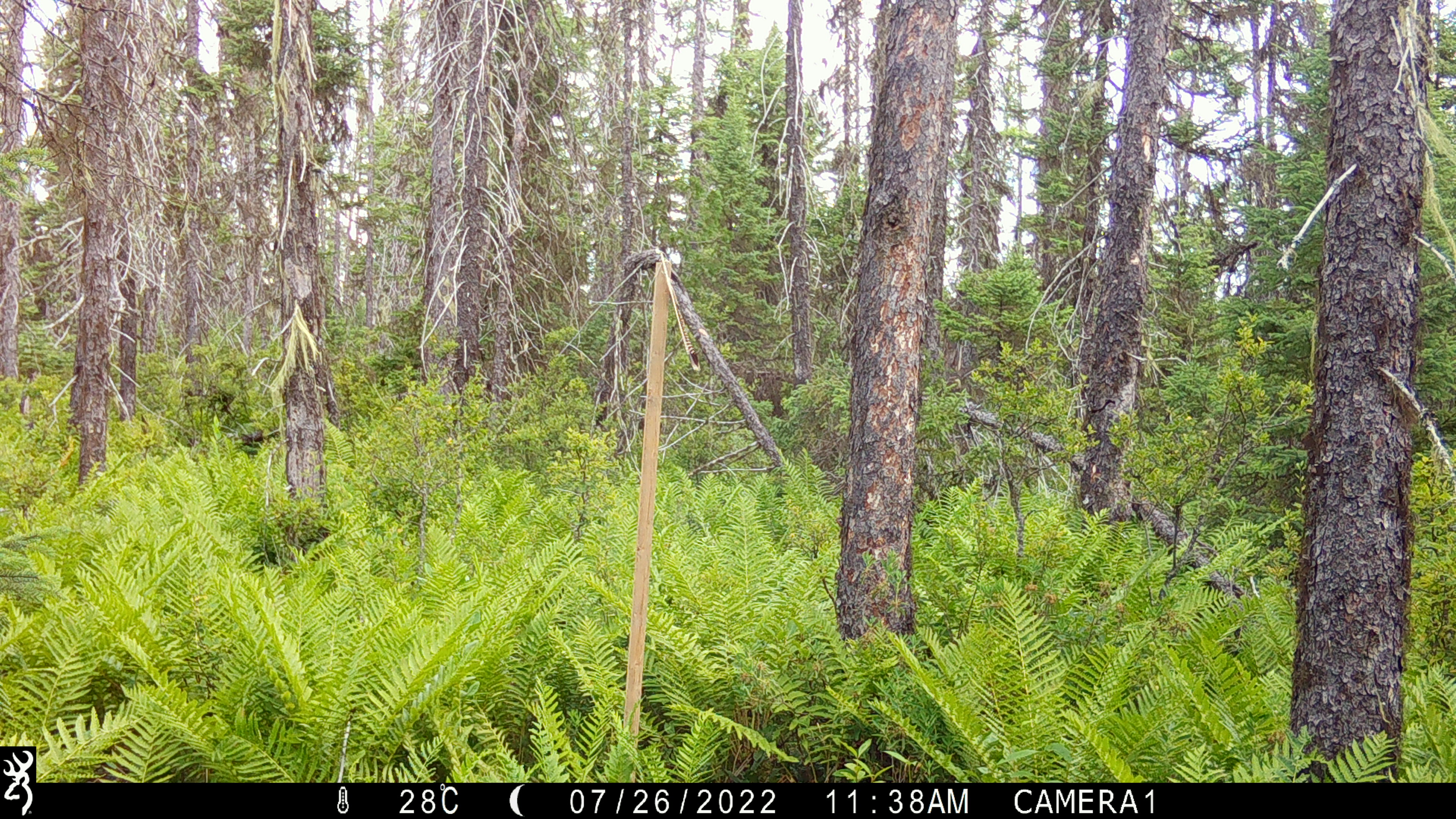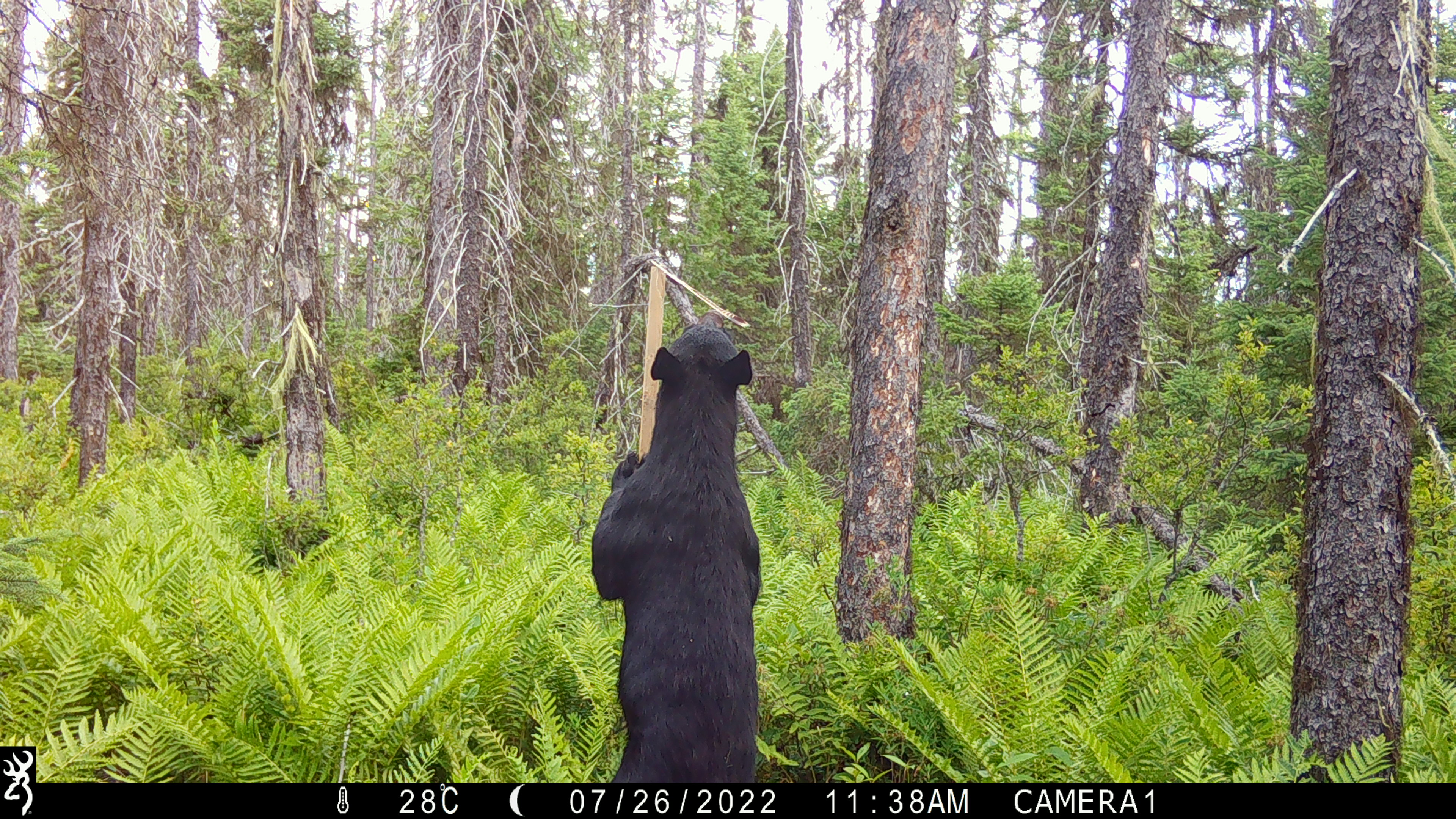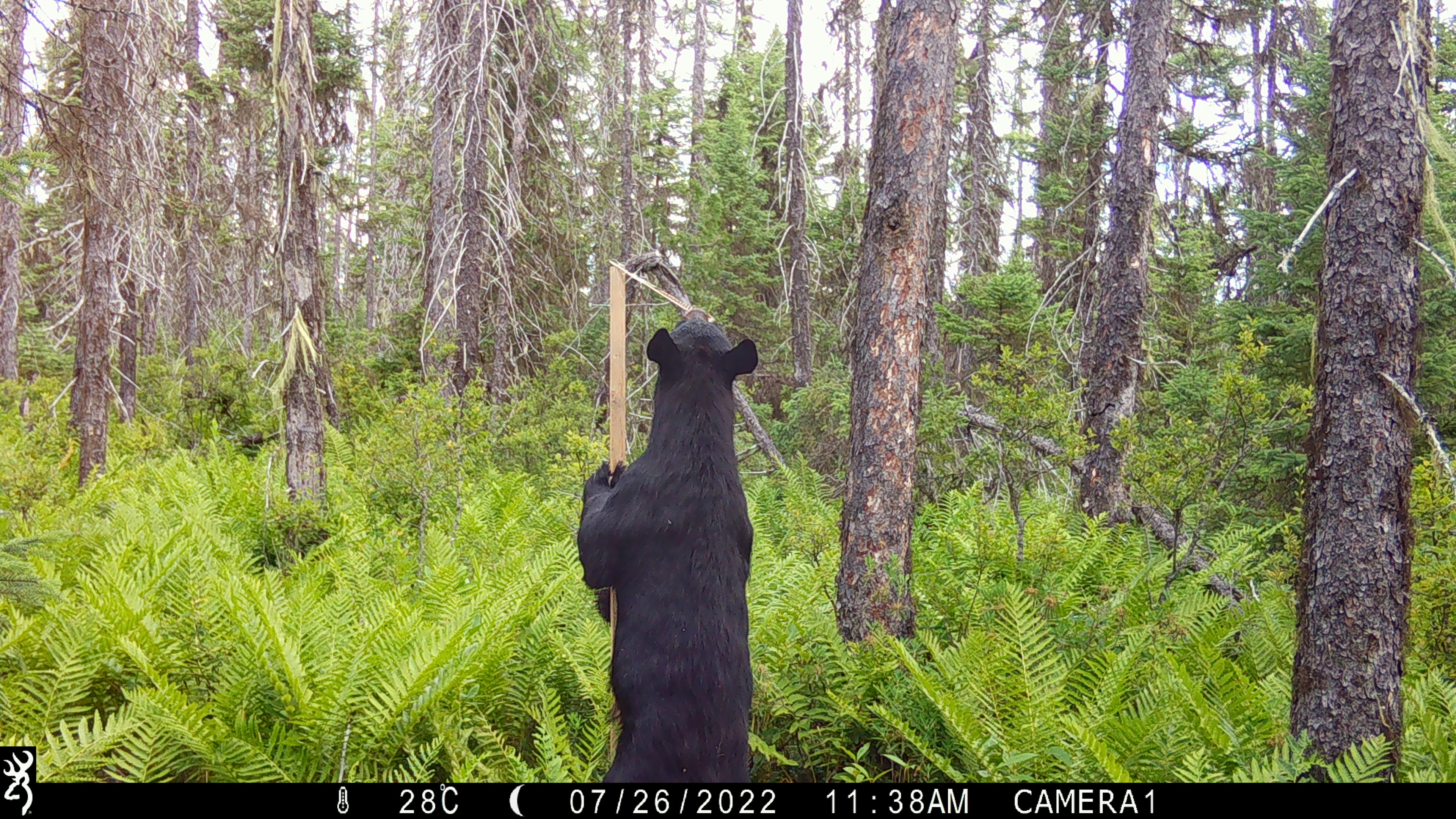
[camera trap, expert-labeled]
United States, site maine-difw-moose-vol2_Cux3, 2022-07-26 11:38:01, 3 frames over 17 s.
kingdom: Animalia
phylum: Chordata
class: Mammalia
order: Carnivora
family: Ursidae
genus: Ursus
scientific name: Ursus americanus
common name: black bear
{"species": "black bear (Ursus americanus)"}